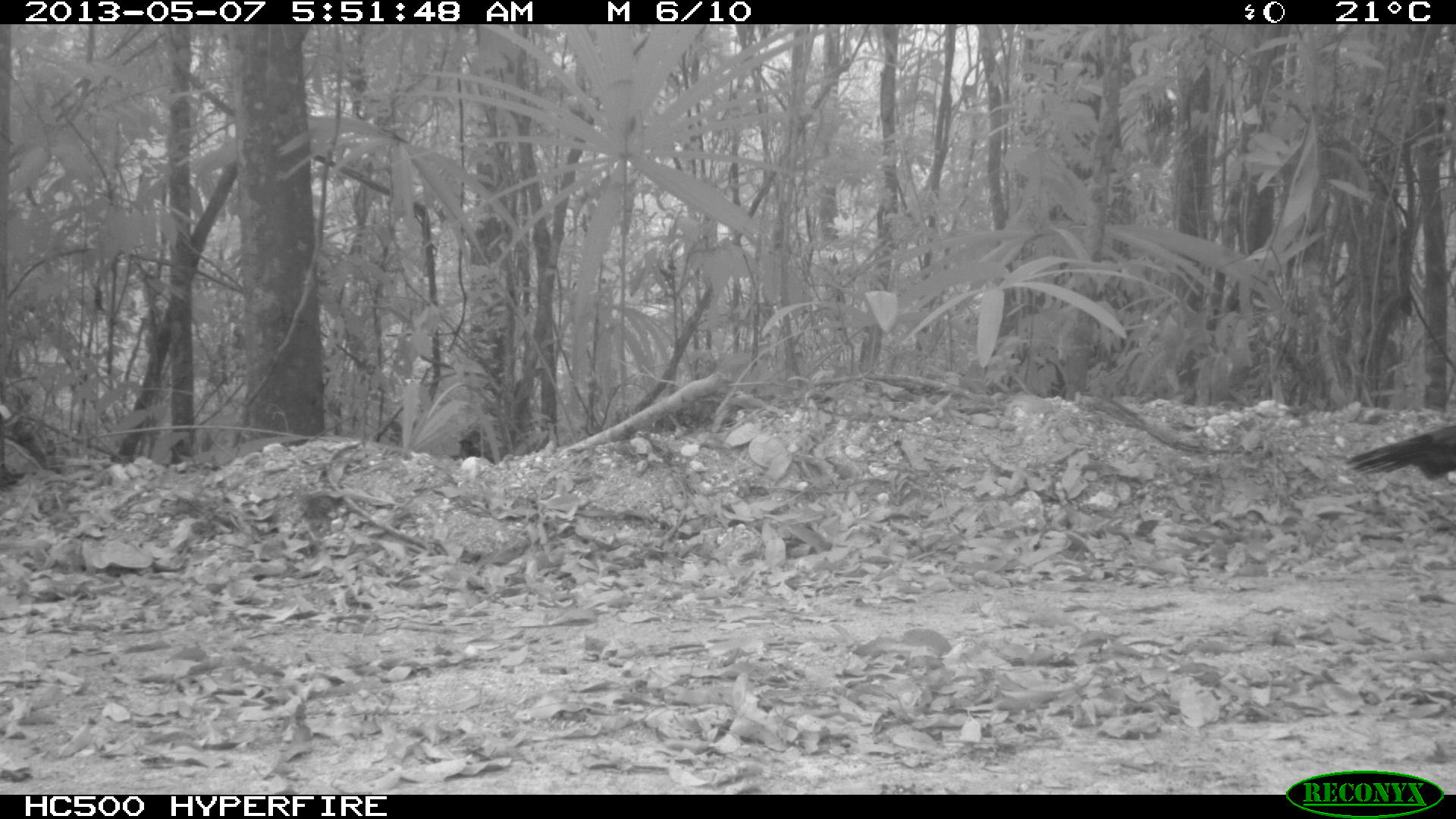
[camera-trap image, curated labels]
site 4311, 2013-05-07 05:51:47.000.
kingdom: Animalia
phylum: Chordata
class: Aves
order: Galliformes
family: Phasianidae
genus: Meleagris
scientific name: Meleagris ocellata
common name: ocellated turkey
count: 1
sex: male